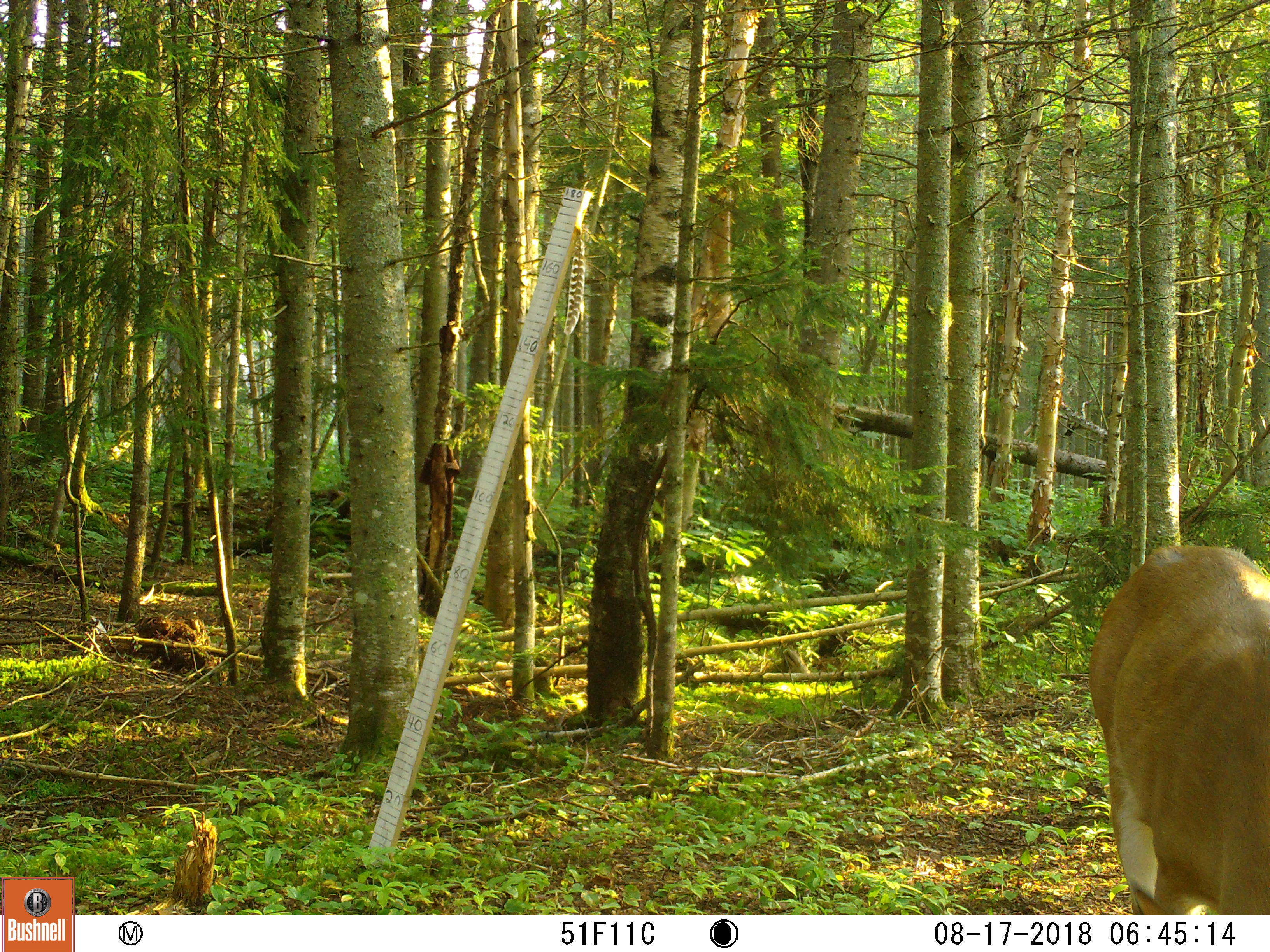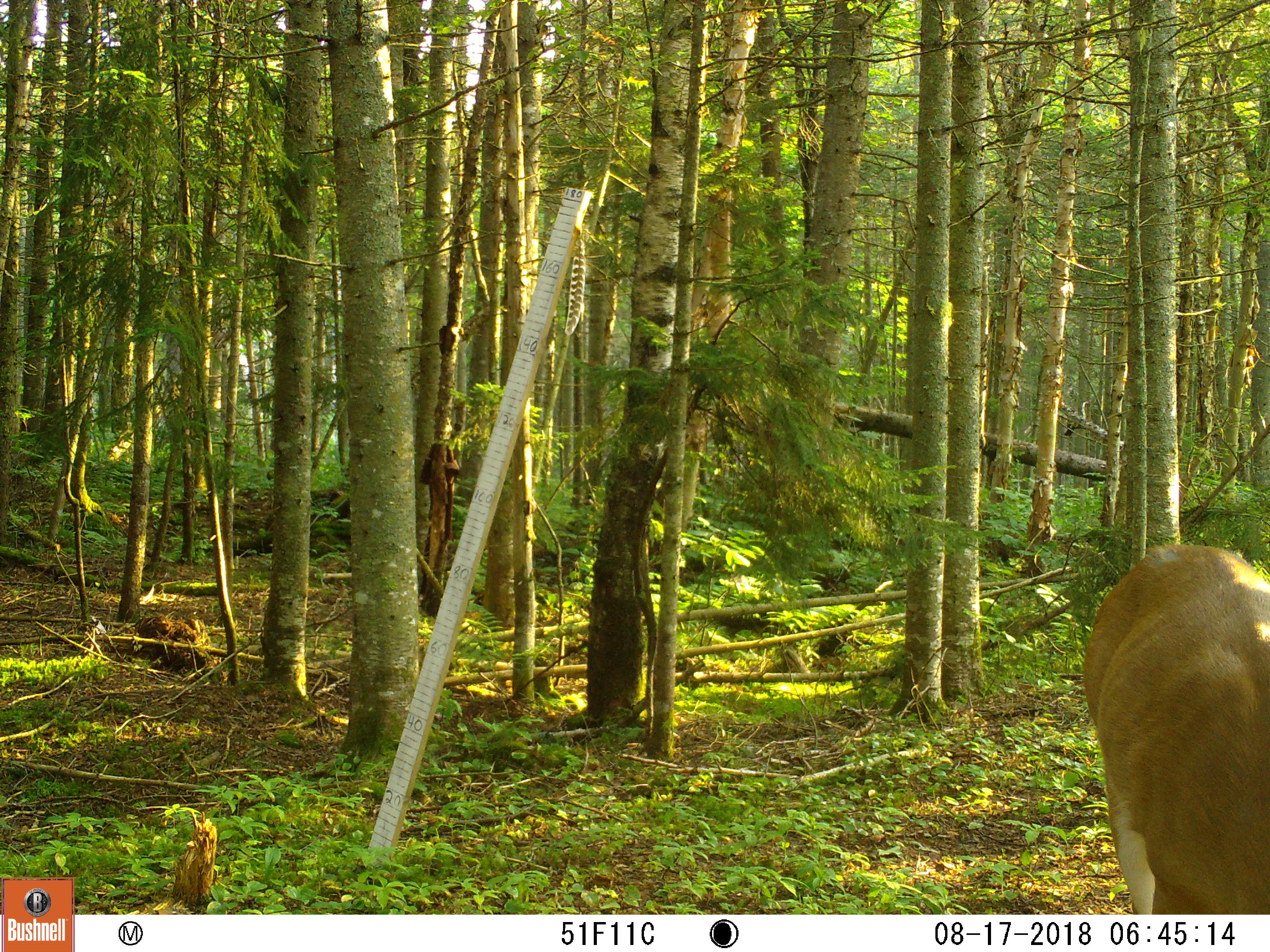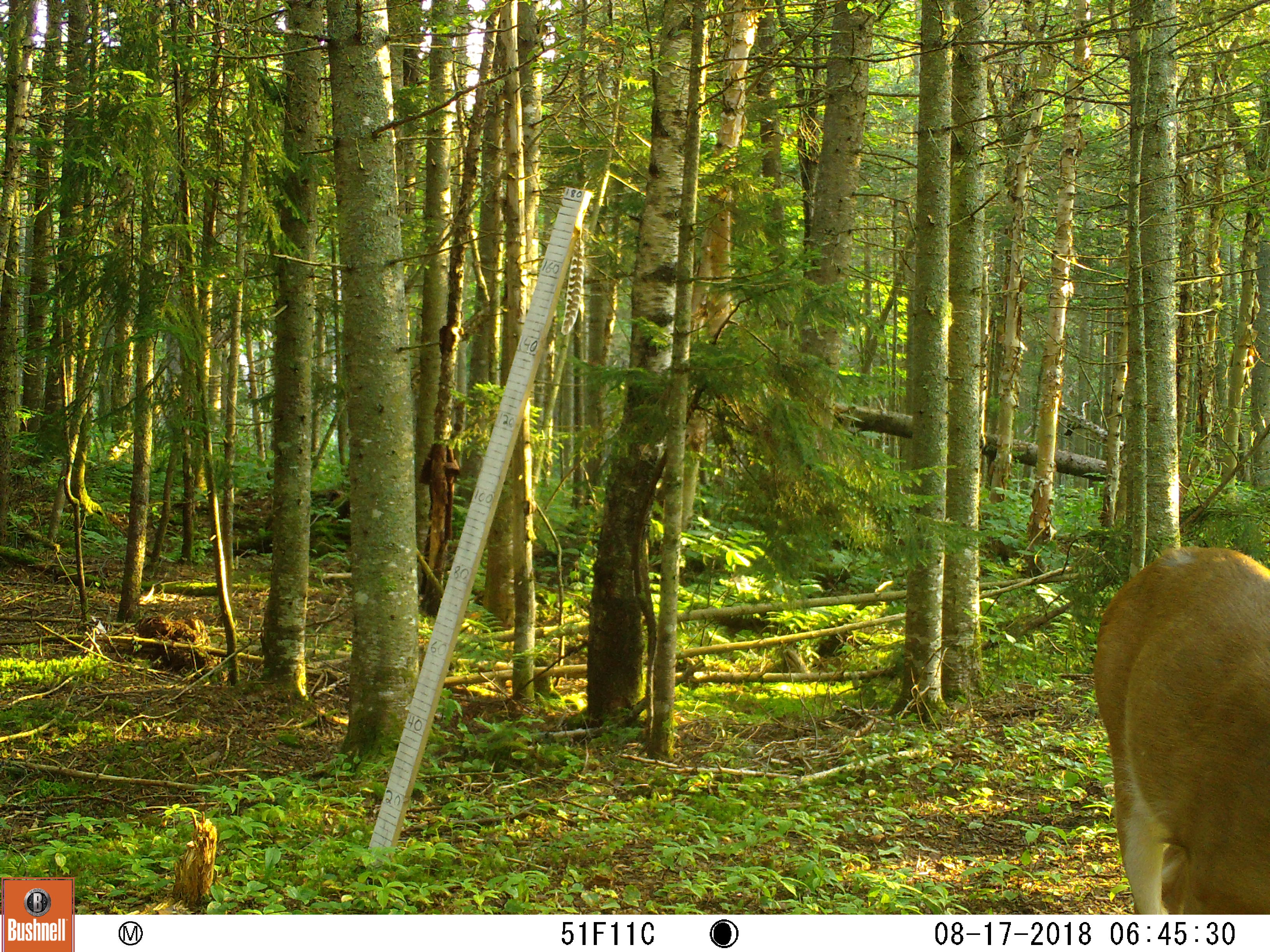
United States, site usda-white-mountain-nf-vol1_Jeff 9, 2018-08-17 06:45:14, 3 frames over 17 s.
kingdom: Animalia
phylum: Chordata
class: Mammalia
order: Artiodactyla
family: Cervidae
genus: Odocoileus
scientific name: Odocoileus virginianus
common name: white-tailed deer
White-tailed deer (Odocoileus virginianus).